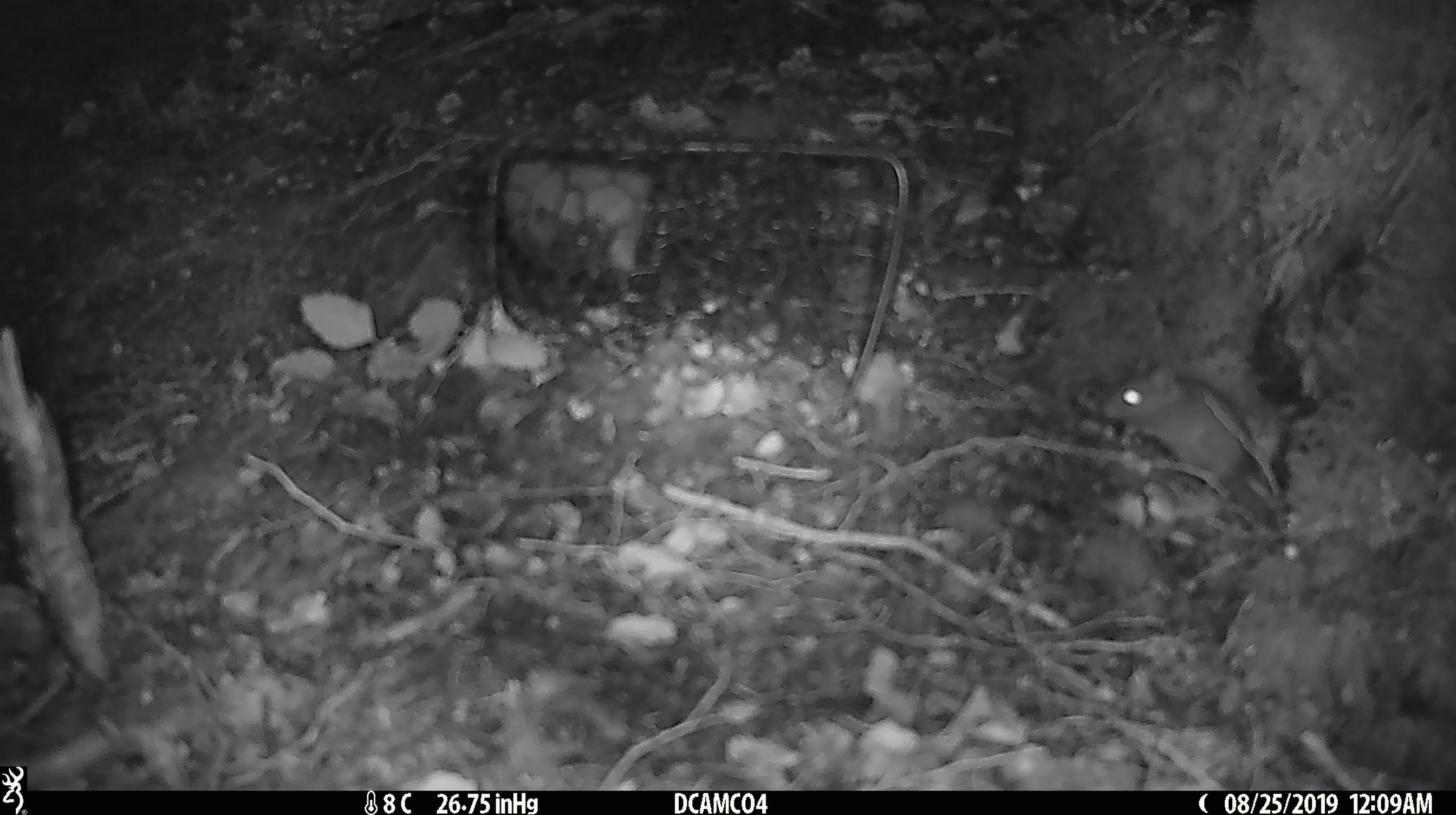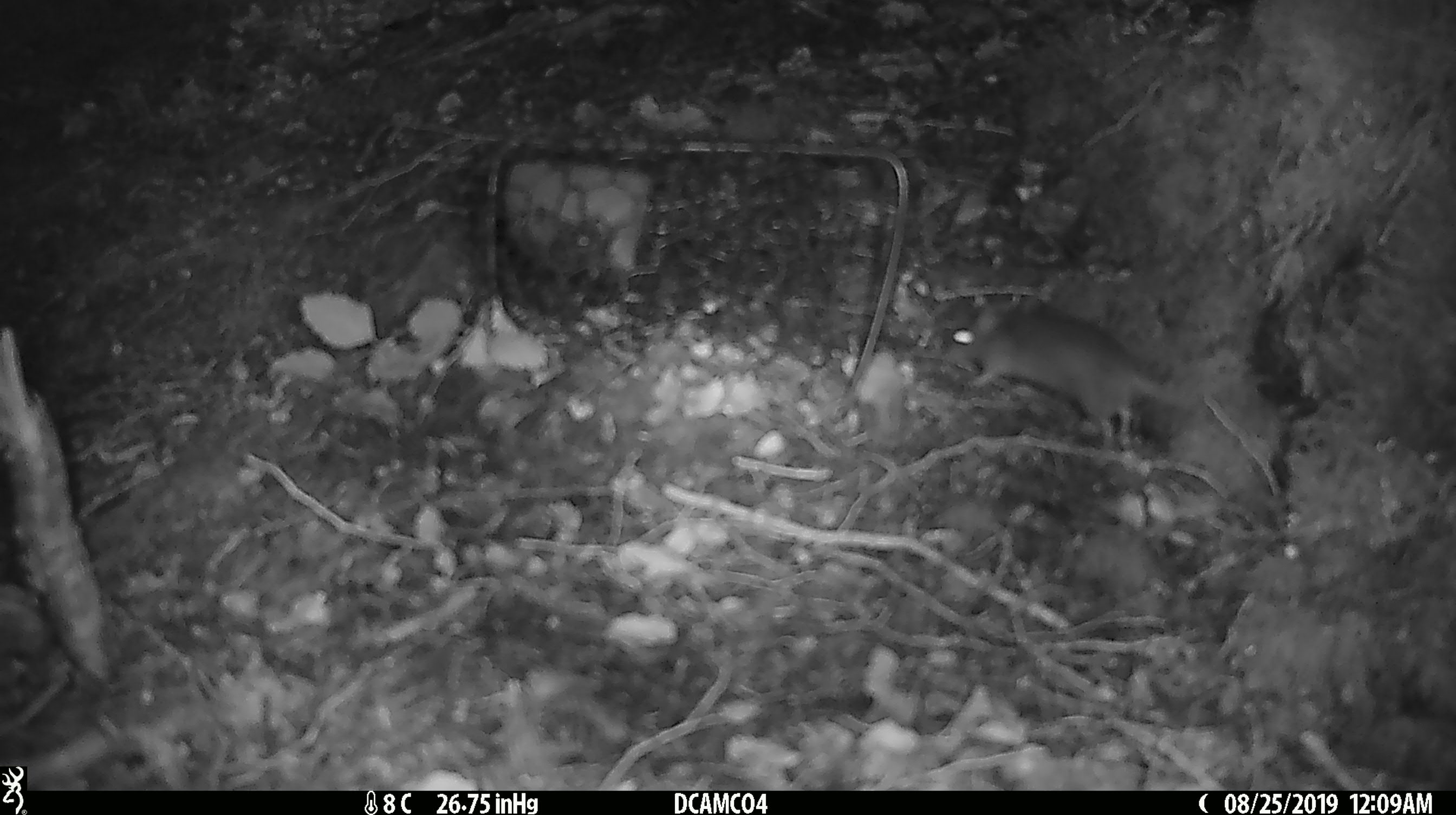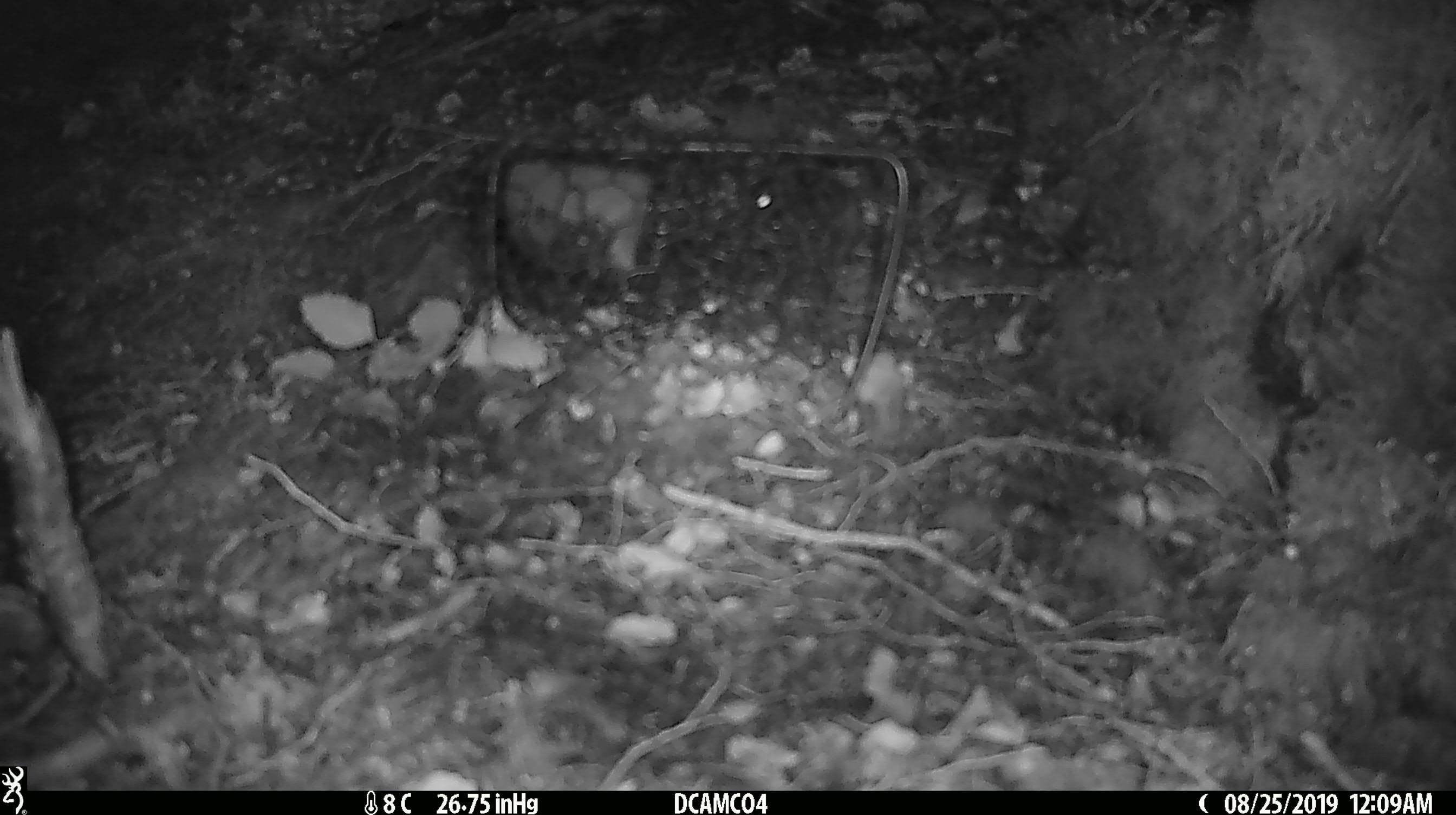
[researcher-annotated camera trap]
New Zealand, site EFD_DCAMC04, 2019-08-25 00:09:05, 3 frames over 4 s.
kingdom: Animalia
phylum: Chordata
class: Mammalia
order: Rodentia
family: Muridae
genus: Mus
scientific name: Mus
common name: mouse